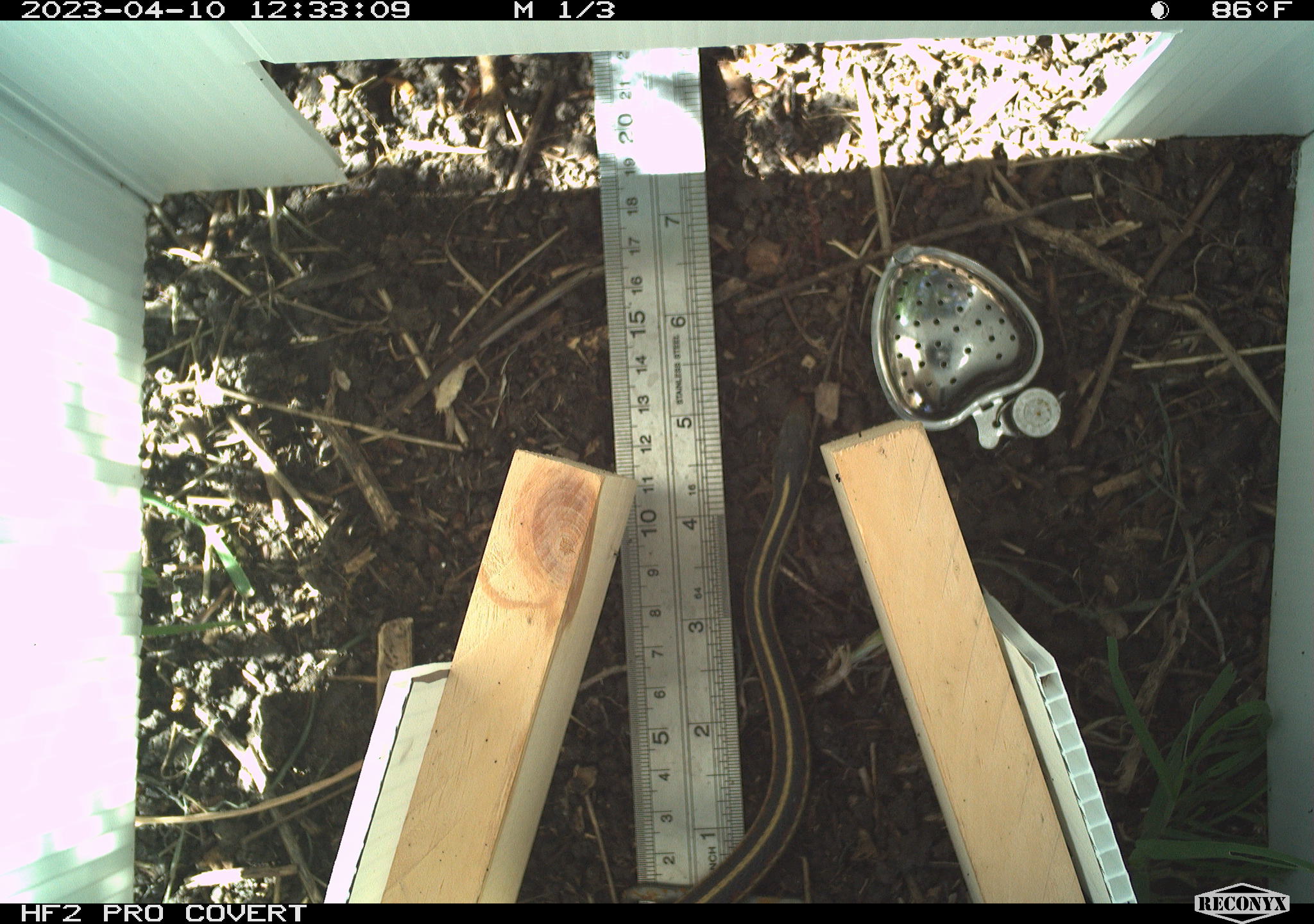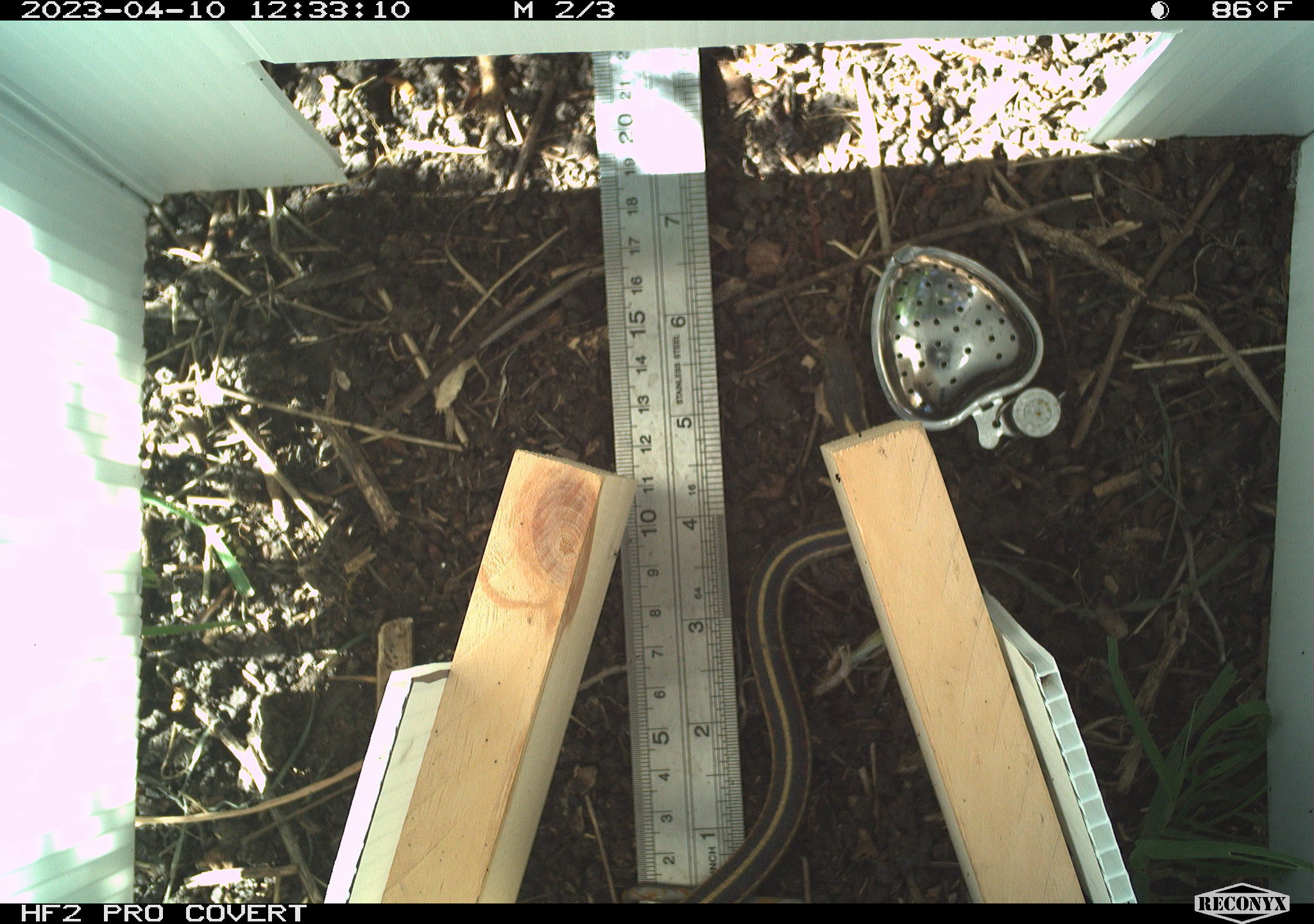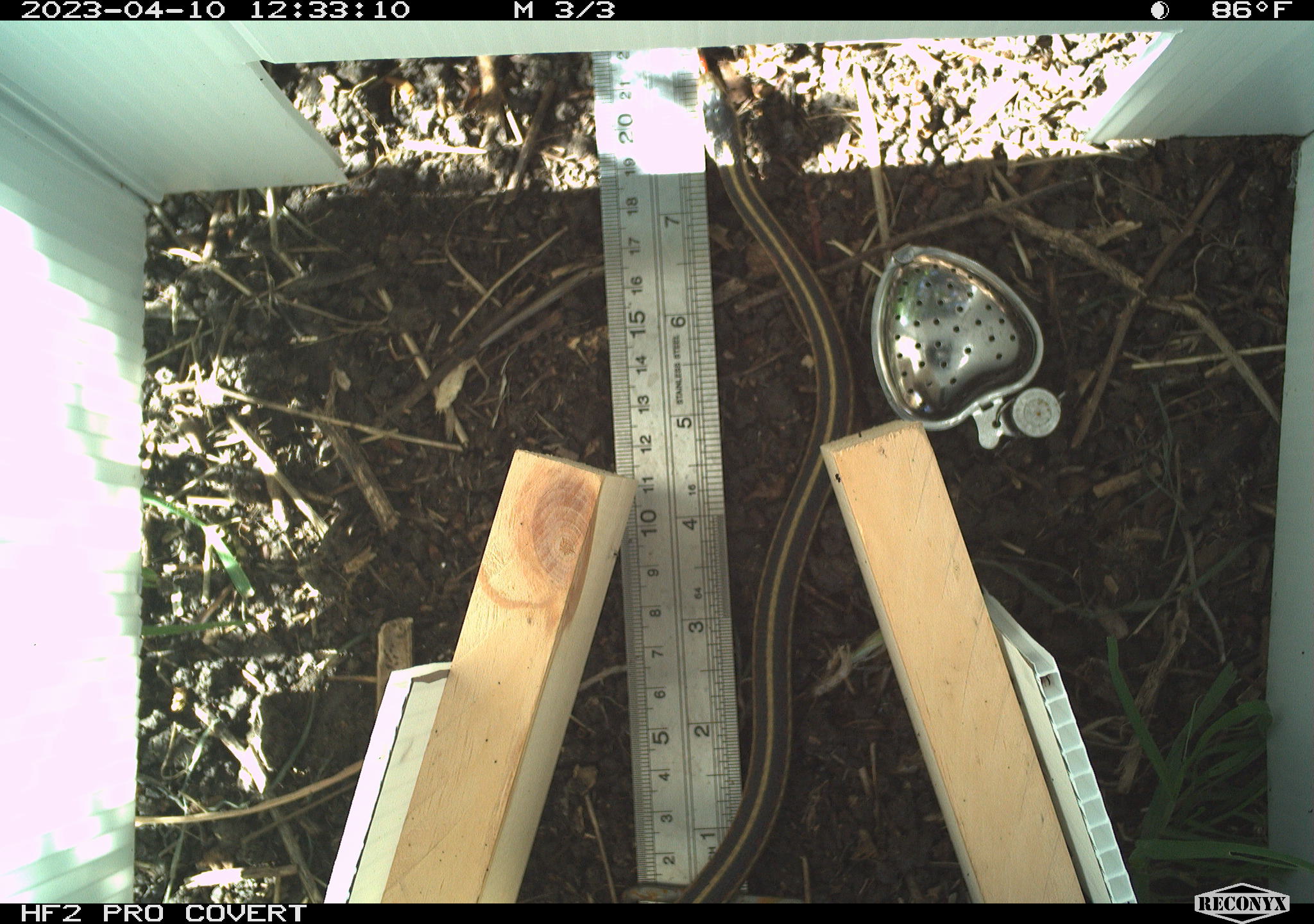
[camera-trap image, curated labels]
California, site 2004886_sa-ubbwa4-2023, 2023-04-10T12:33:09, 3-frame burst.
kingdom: Animalia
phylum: Chordata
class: Reptilia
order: Squamata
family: Colubridae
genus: Thamnophis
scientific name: Thamnophis sirtalis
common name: common gartersnake